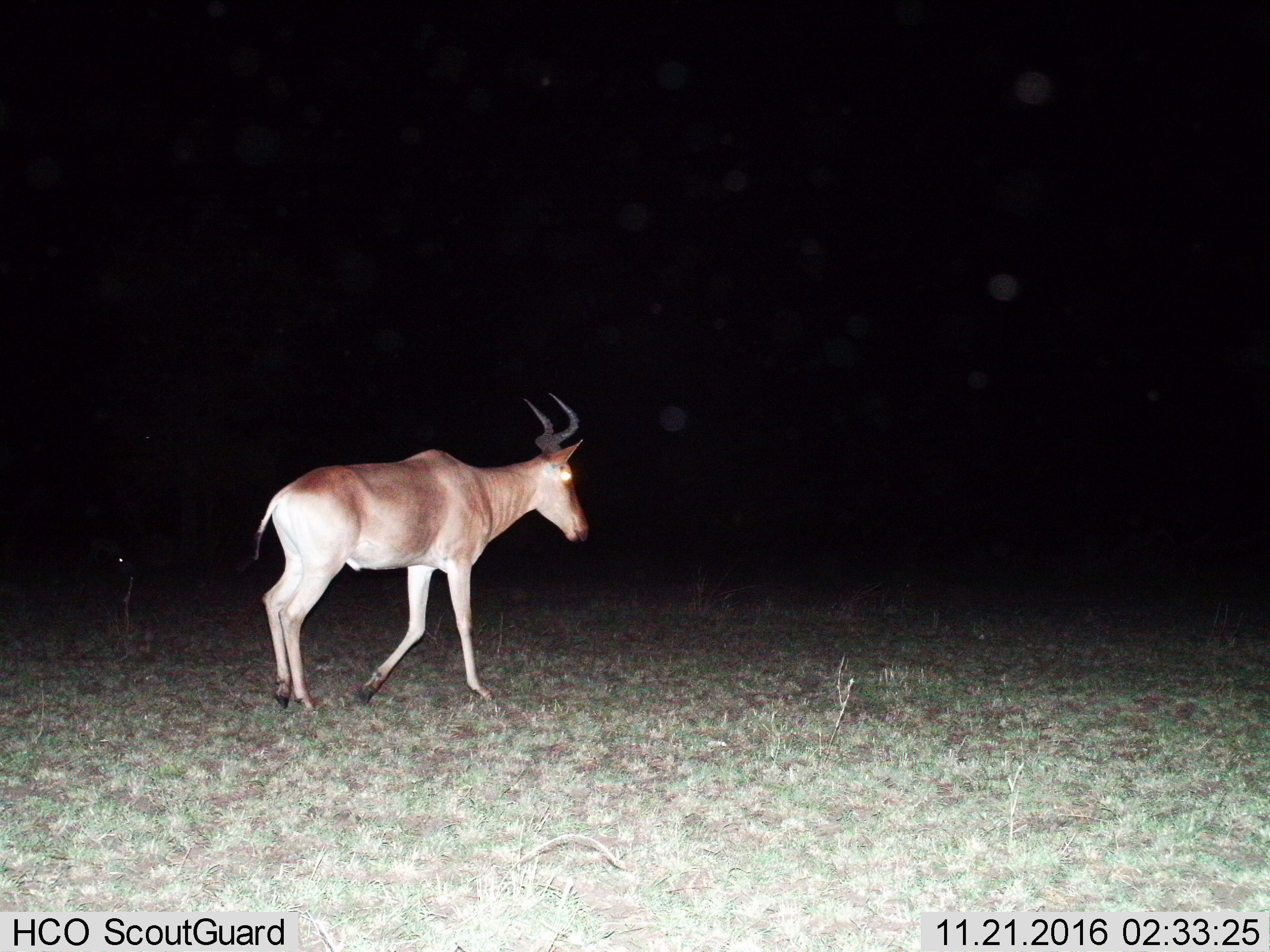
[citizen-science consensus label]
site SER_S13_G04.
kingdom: Animalia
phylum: Chordata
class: Mammalia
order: Artiodactyla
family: Bovidae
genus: Alcelaphus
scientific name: Alcelaphus buselaphus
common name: hartebeest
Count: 1.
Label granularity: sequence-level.